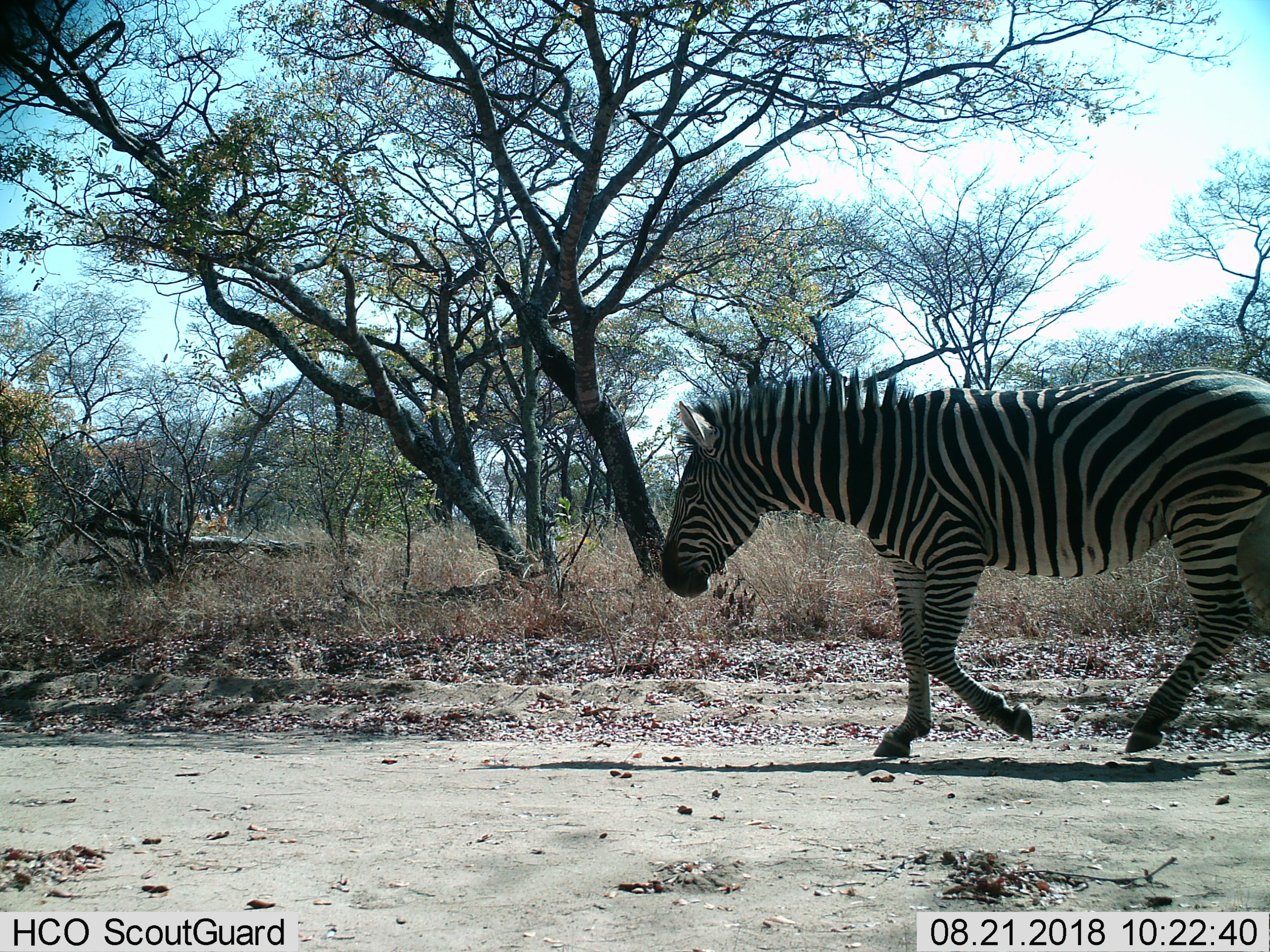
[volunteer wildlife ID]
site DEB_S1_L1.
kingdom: Animalia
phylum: Chordata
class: Mammalia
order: Perissodactyla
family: Equidae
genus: Equus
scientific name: Equus quagga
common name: plains zebra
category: zebraplains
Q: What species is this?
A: Zebraplains (plains zebra) (Equus quagga).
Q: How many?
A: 1.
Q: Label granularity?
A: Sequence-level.